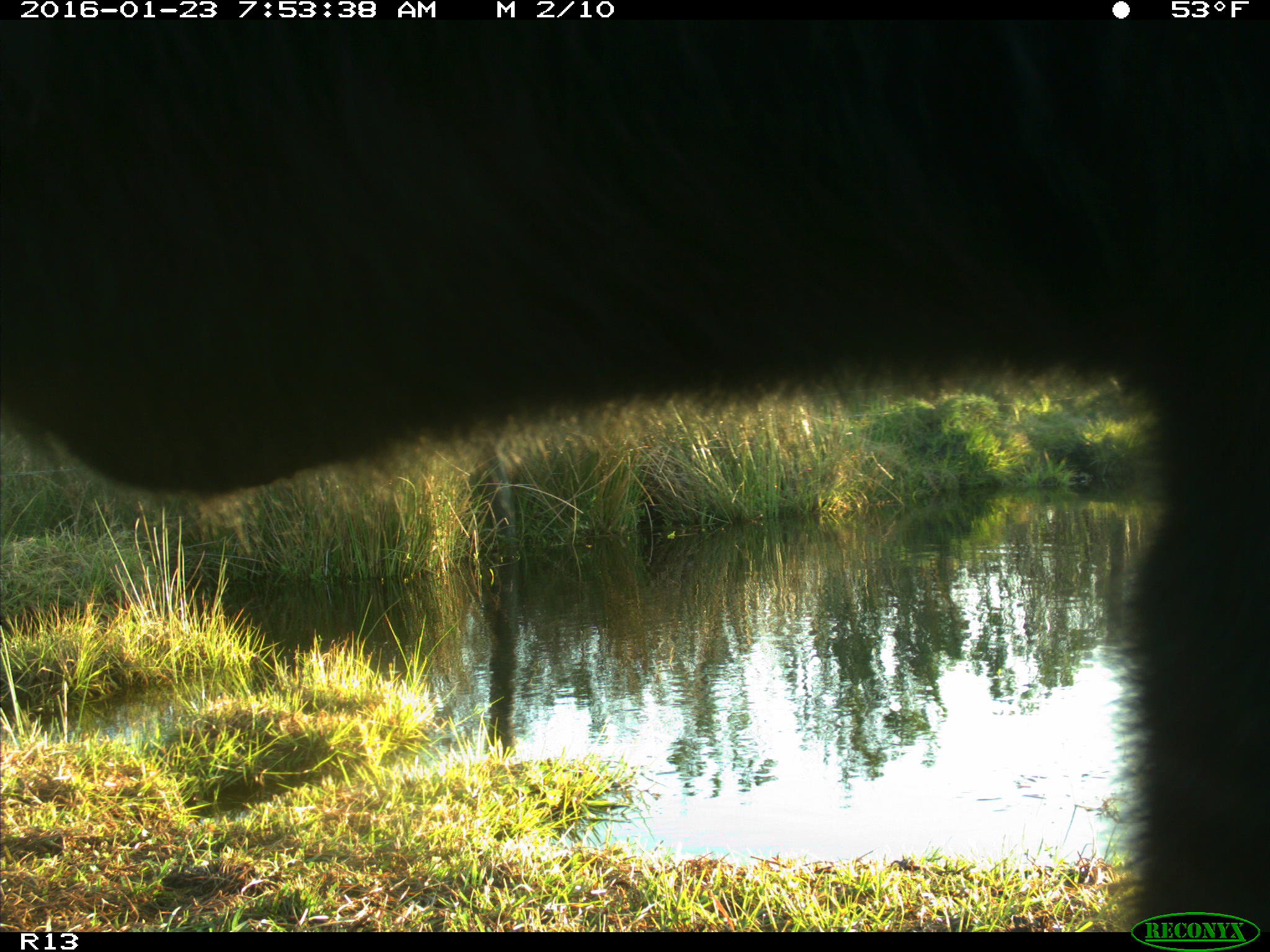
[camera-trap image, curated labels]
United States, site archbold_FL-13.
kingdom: Animalia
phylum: Chordata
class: Mammalia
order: Artiodactyla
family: Bovidae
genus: Bos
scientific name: Bos taurus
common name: domestic cow